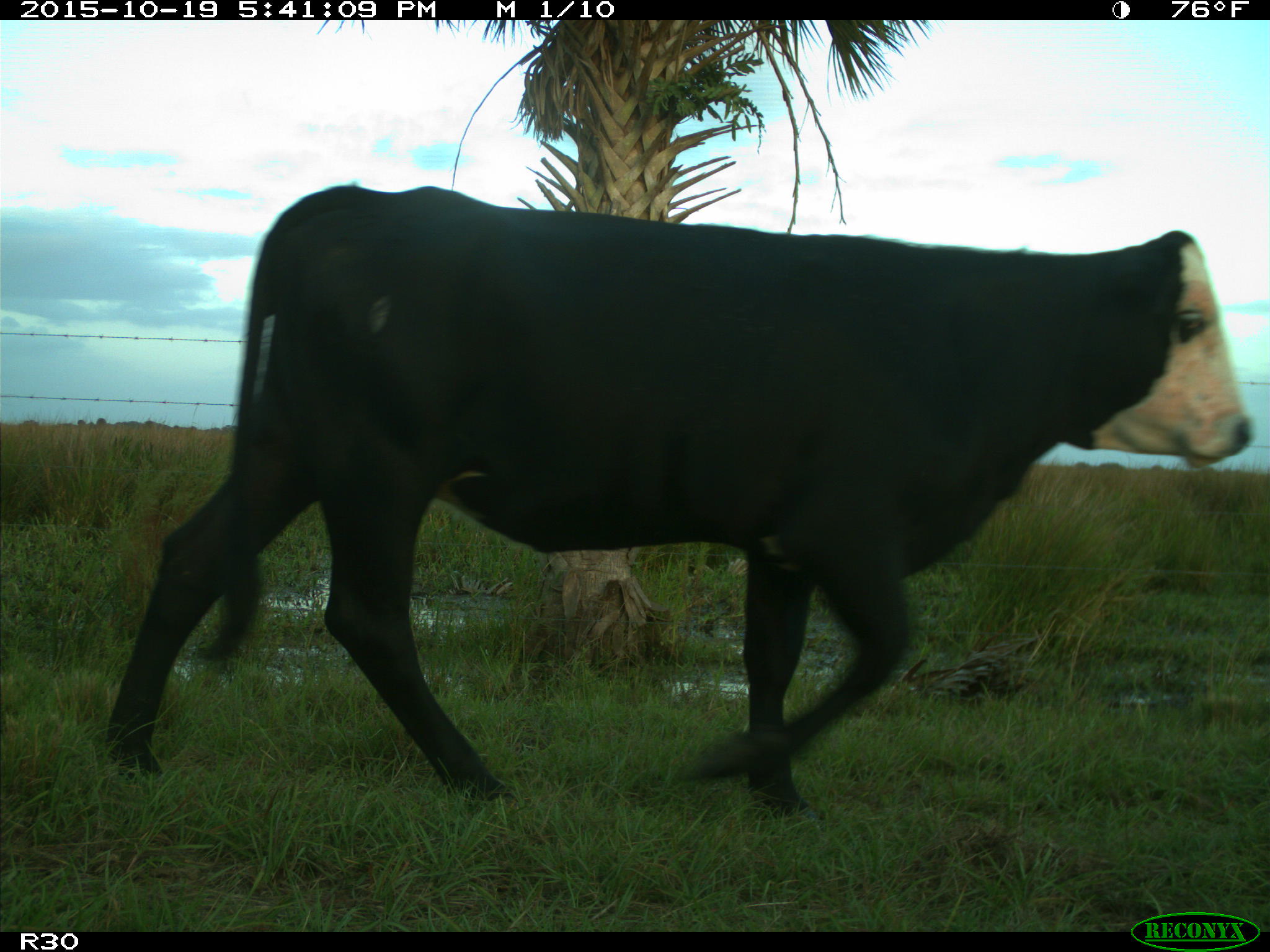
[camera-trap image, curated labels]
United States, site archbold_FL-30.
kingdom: Animalia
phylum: Chordata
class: Mammalia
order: Artiodactyla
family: Bovidae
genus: Bos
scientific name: Bos taurus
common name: domestic cow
Bos taurus (domestic cow).